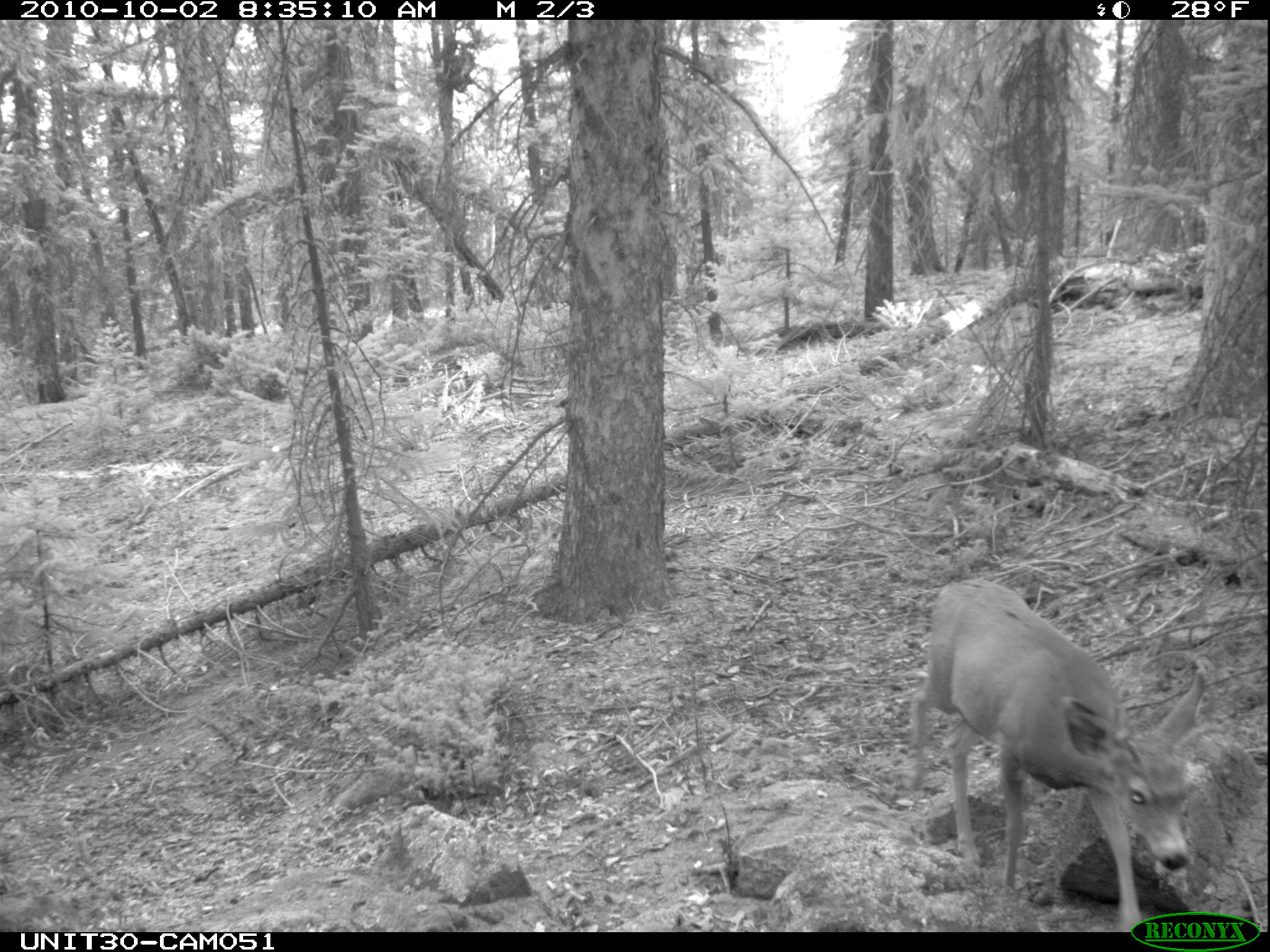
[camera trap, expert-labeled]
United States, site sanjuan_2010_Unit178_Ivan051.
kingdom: Animalia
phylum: Chordata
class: Mammalia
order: Artiodactyla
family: Cervidae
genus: Odocoileus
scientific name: Odocoileus hemionus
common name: mule deer